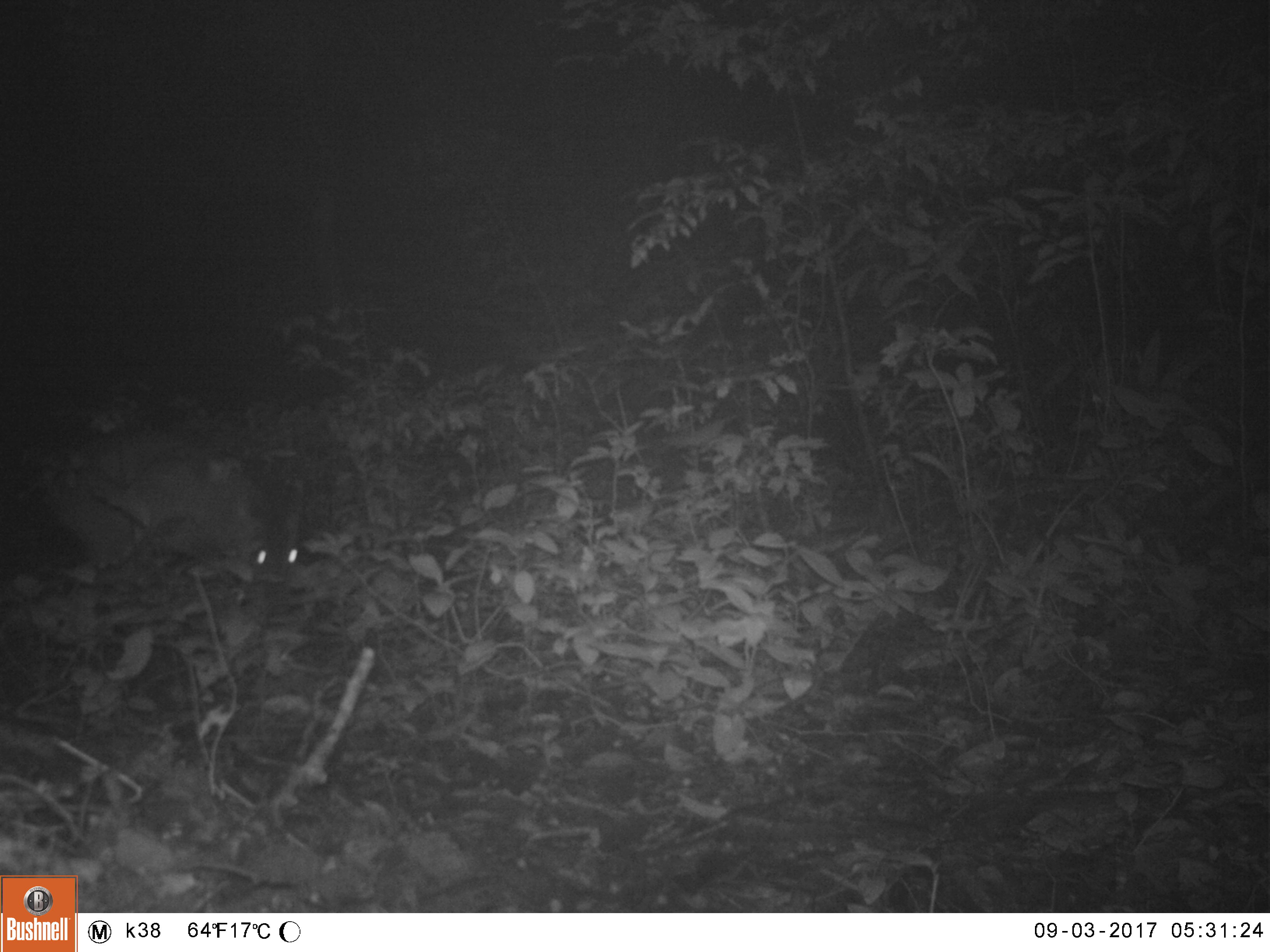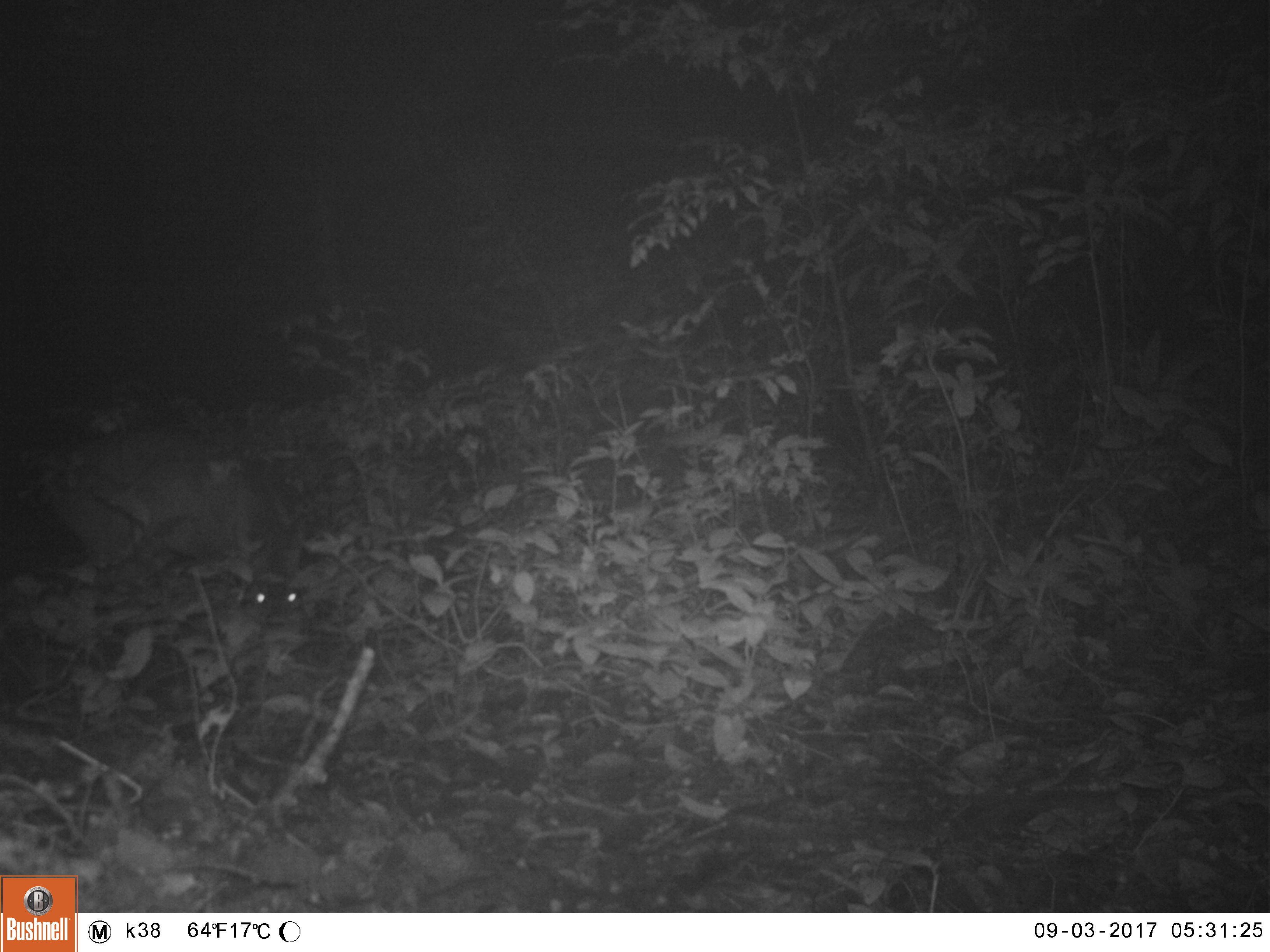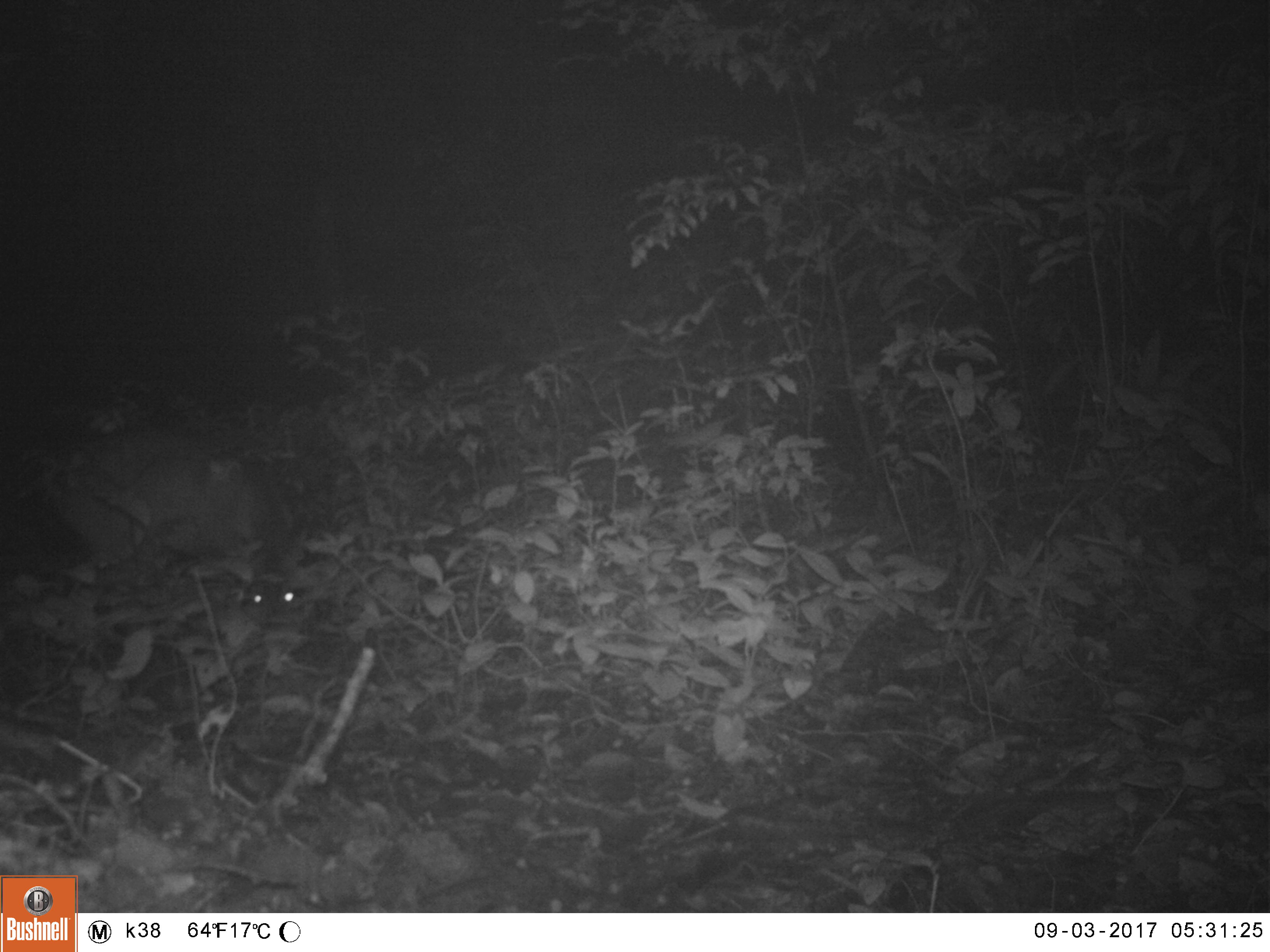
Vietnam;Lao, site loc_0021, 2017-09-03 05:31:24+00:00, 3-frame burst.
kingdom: Animalia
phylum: Chordata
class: Mammalia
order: Artiodactyla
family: Cervidae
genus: Muntiacus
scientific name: Muntiacus vuquangensis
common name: large-antlered muntjac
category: large antlered muntjac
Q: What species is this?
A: Large antlered muntjac (large-antlered muntjac) (Muntiacus vuquangensis).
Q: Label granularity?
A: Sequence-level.